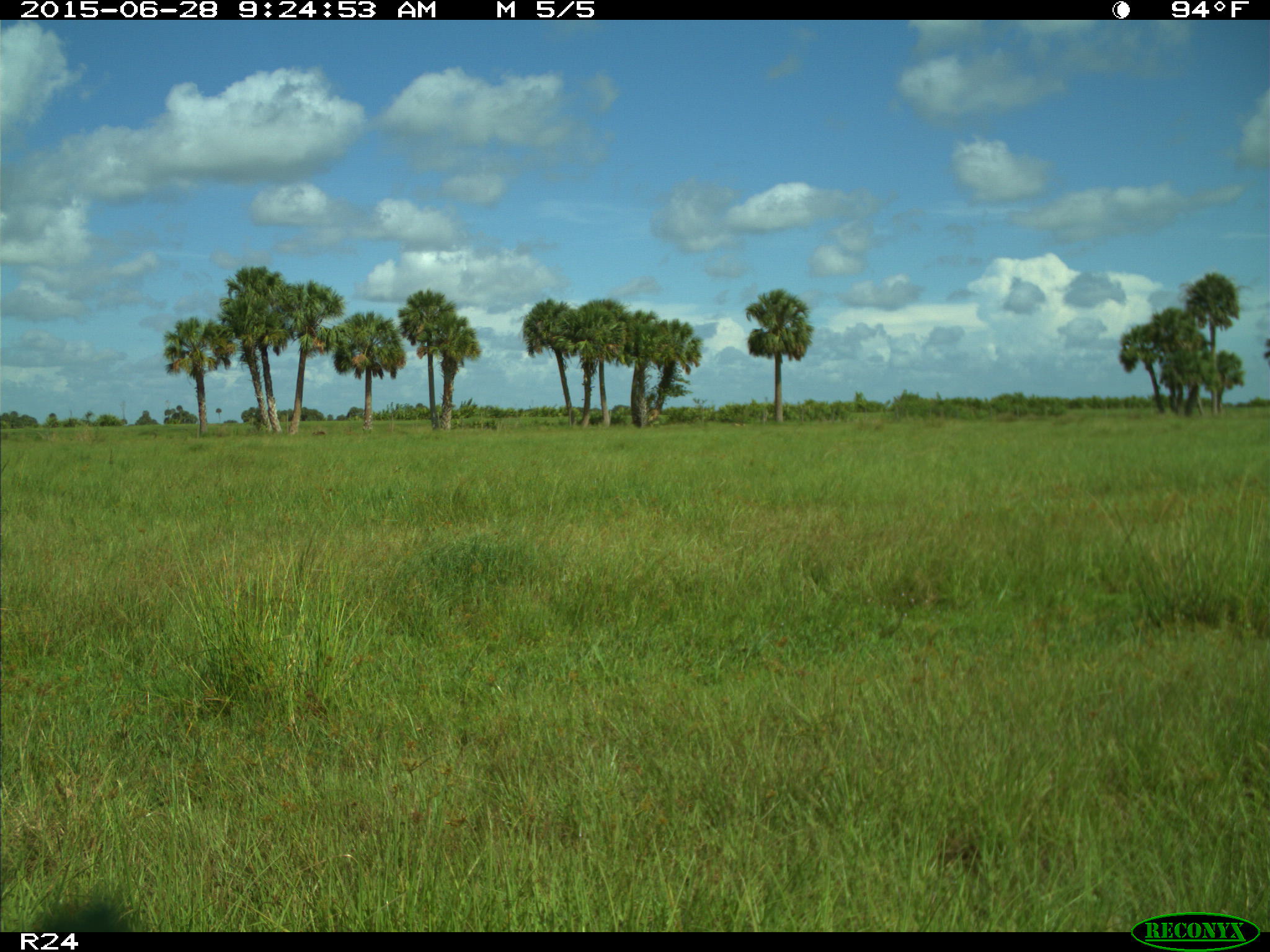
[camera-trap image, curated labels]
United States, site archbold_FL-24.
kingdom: Animalia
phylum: Chordata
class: Mammalia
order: Artiodactyla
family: Bovidae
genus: Bos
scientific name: Bos taurus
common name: domestic cow